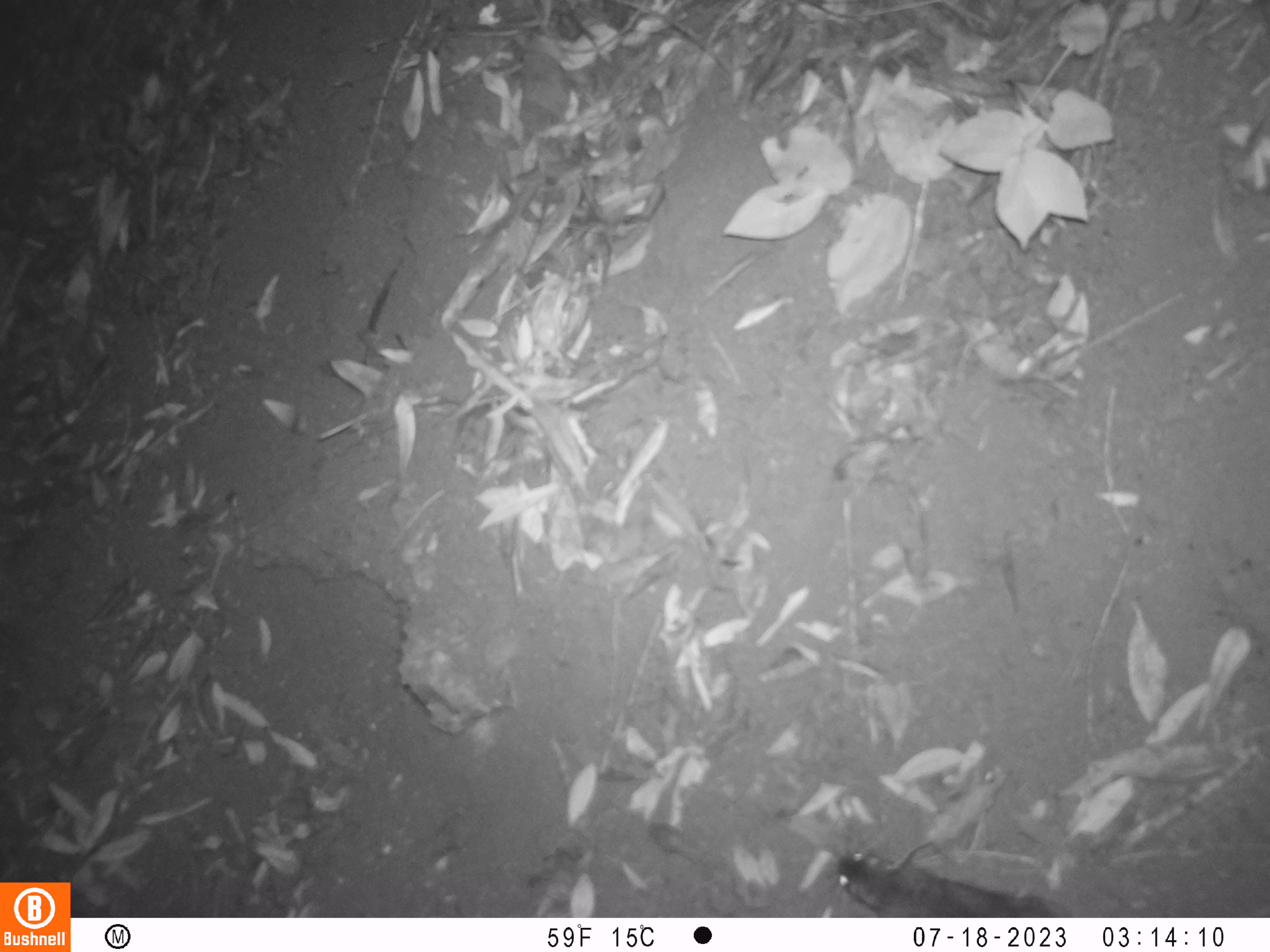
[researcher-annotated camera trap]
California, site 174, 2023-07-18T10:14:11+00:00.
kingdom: Animalia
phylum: Chordata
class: Mammalia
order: Rodentia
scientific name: Rodentia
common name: mouse or rat